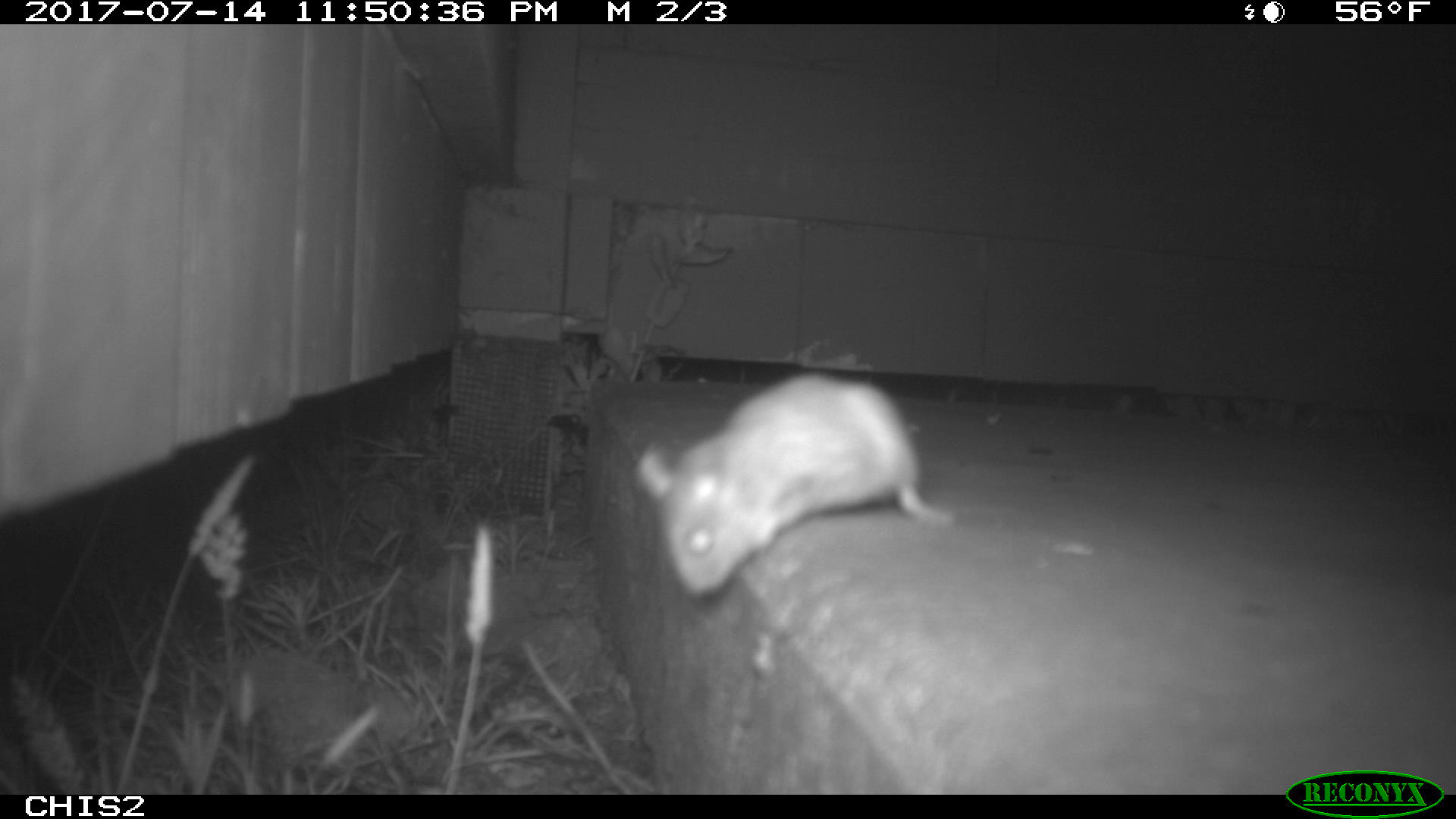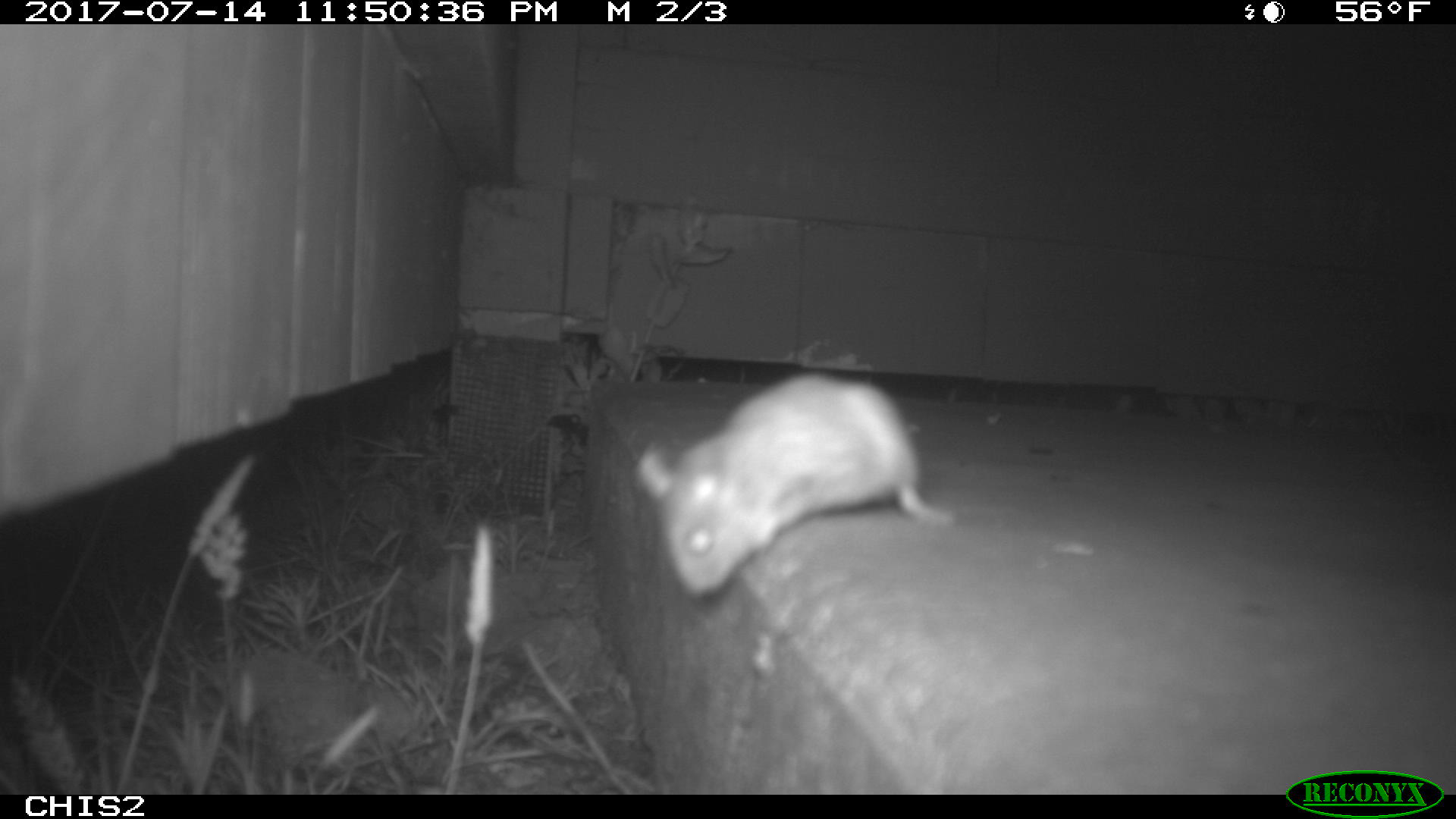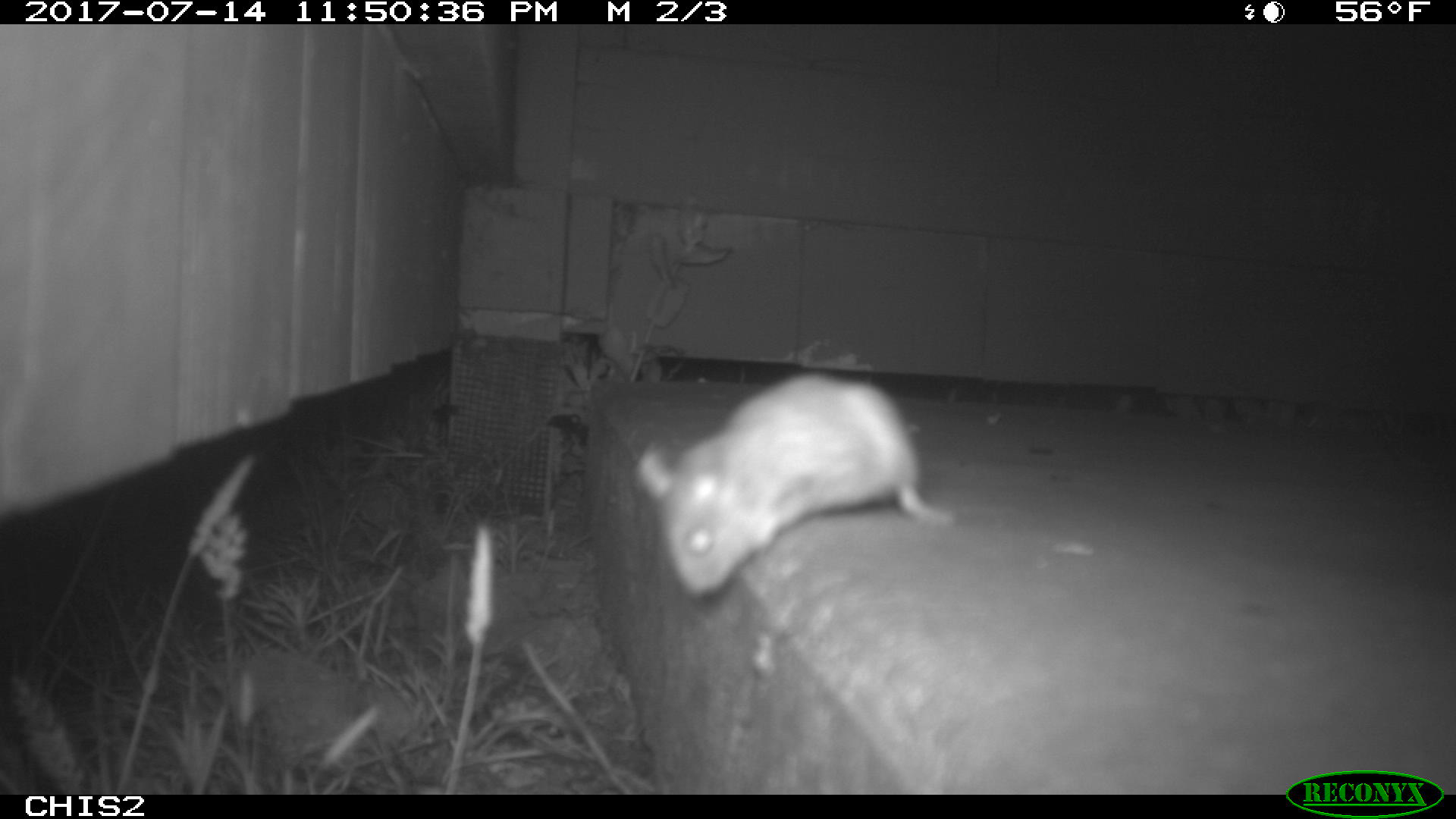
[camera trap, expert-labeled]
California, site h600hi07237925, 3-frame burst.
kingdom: Animalia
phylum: Chordata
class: Mammalia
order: Rodentia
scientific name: Rodentia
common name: rodent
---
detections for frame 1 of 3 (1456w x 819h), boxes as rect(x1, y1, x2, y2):
rodent: rect(632, 367, 953, 597)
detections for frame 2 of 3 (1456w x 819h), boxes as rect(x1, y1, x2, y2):
rodent: rect(633, 374, 954, 595)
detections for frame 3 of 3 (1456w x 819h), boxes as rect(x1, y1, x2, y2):
rodent: rect(638, 373, 957, 595)